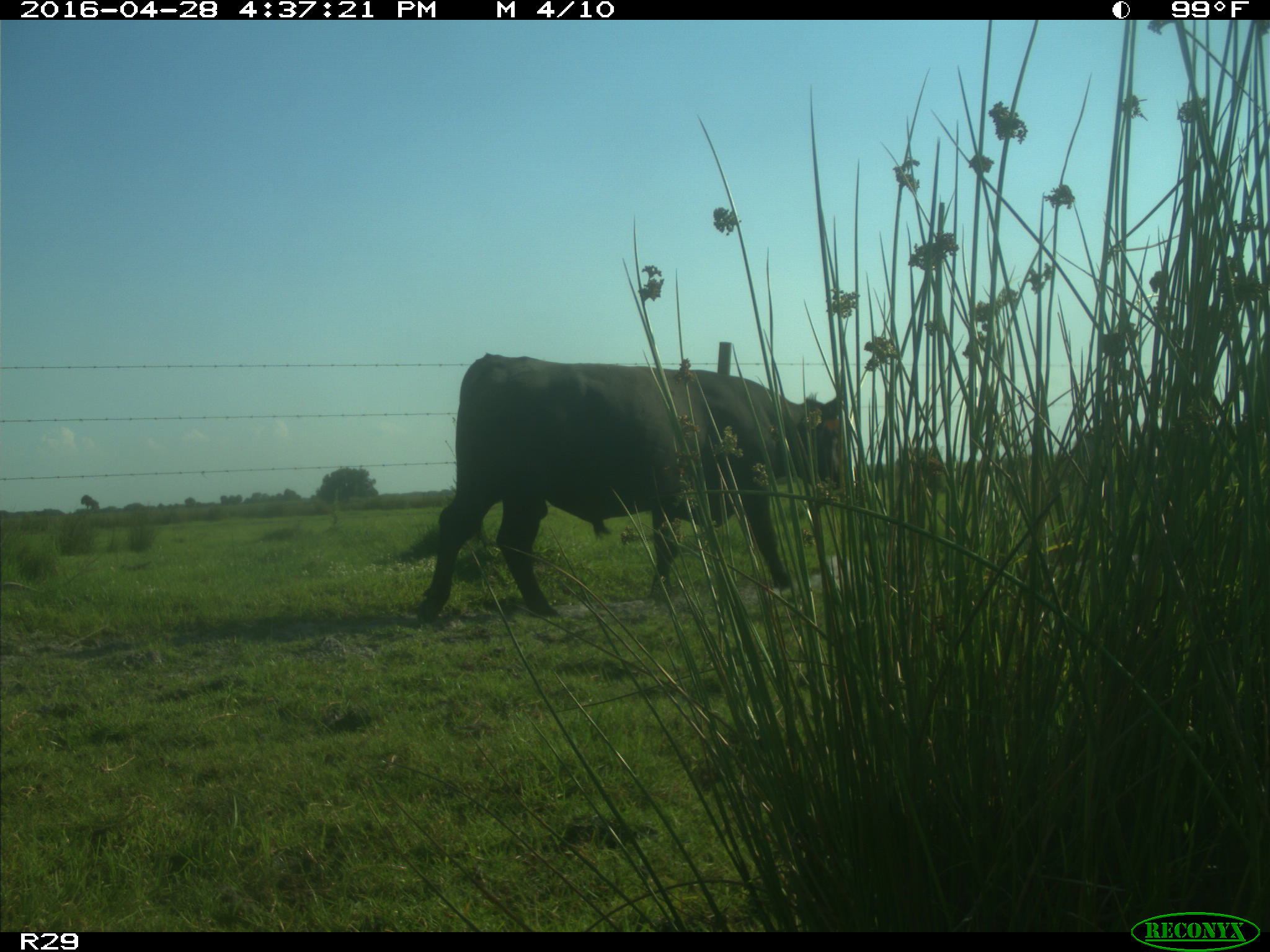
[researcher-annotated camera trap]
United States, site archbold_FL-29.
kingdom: Animalia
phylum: Chordata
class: Mammalia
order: Artiodactyla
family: Bovidae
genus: Bos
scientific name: Bos taurus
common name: domestic cow